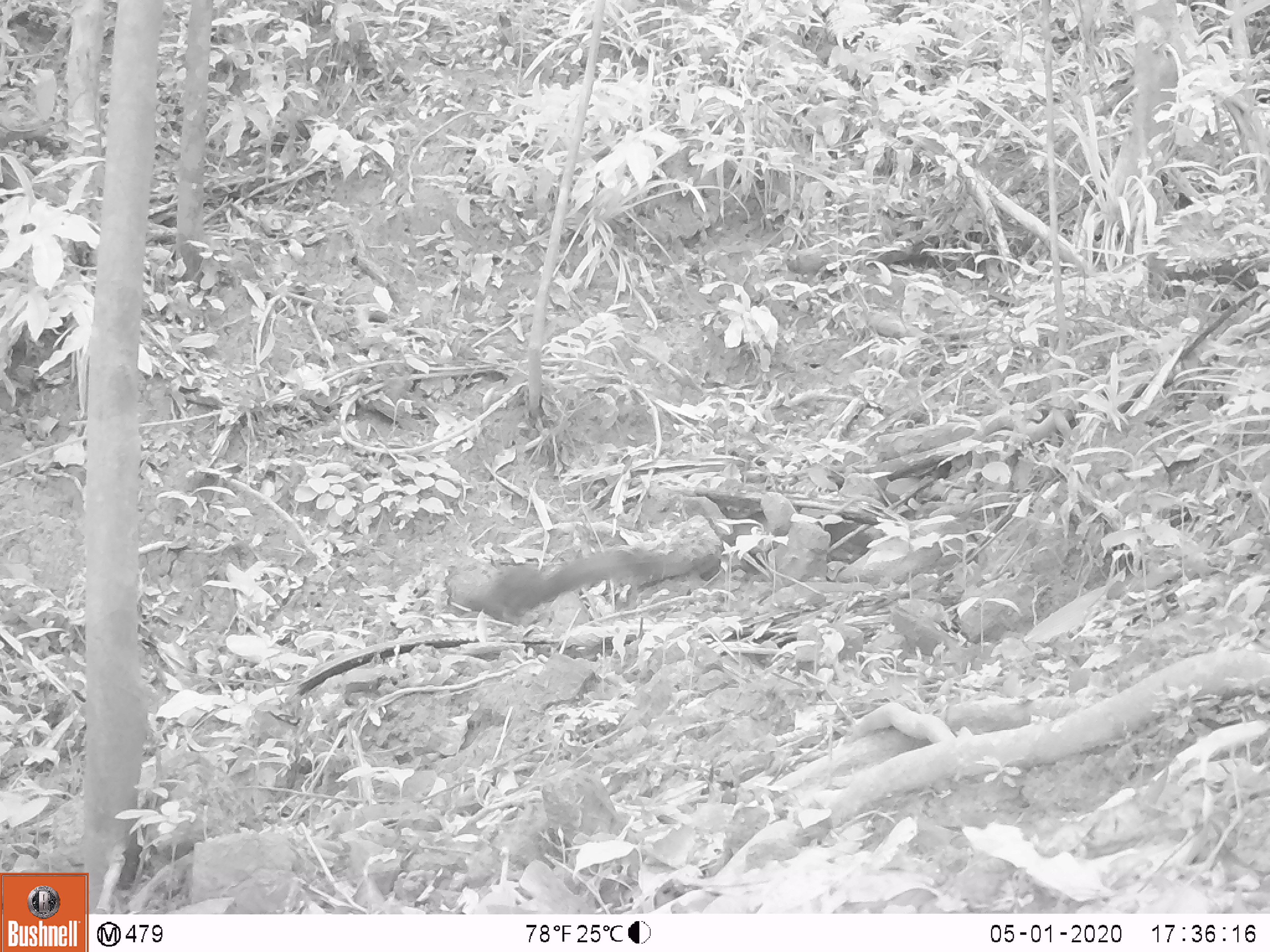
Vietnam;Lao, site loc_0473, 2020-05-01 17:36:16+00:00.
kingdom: Animalia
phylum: Chordata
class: Mammalia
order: Rodentia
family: Sciuridae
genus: Callosciurus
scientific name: Callosciurus erythraeus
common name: pallas's squirrel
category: pallass squirrel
Pallass squirrel (pallas's squirrel) (Callosciurus erythraeus). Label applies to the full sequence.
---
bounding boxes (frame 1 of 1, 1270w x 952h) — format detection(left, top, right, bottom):
pallass squirrel: detection(464, 547, 687, 621)